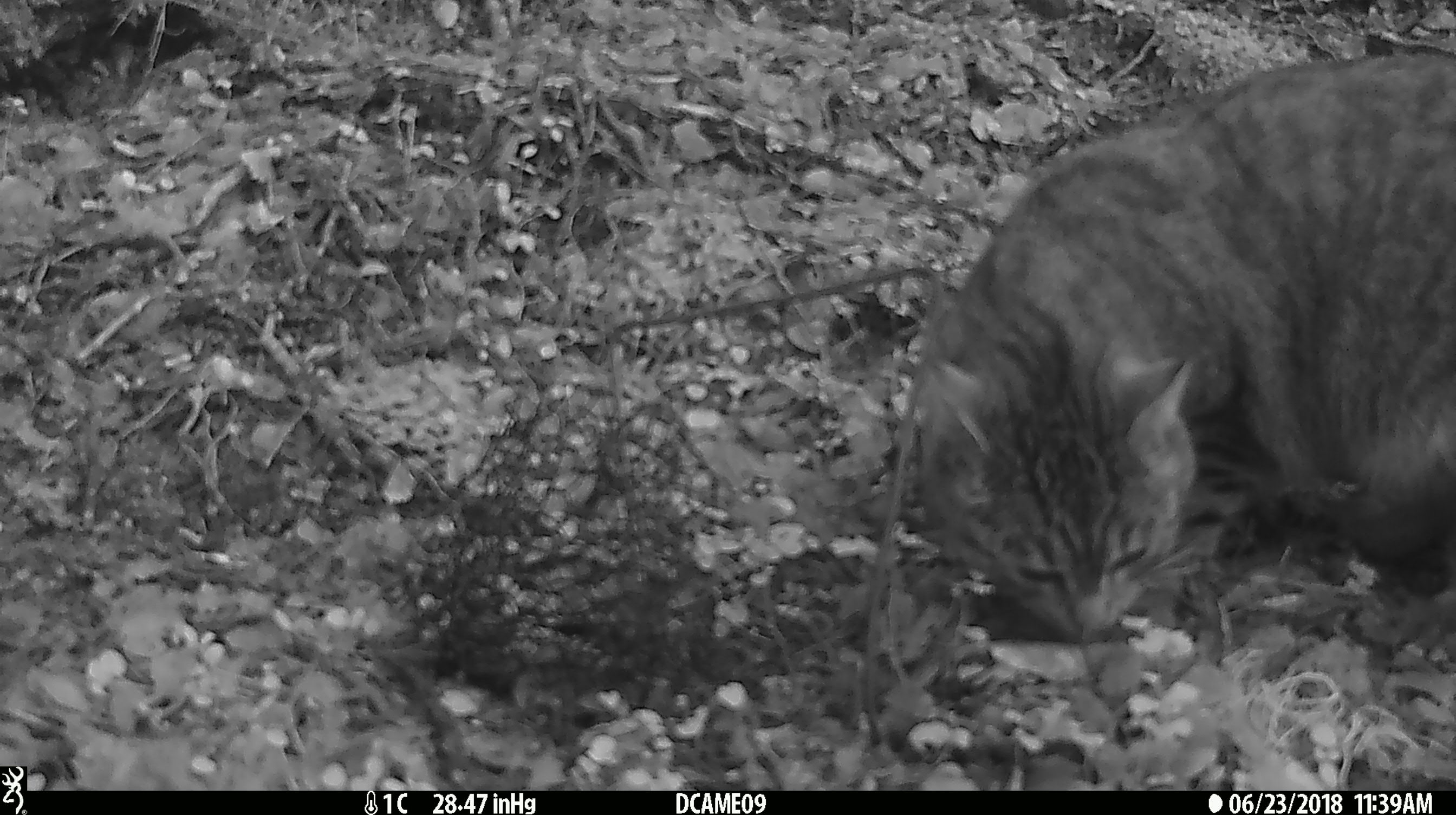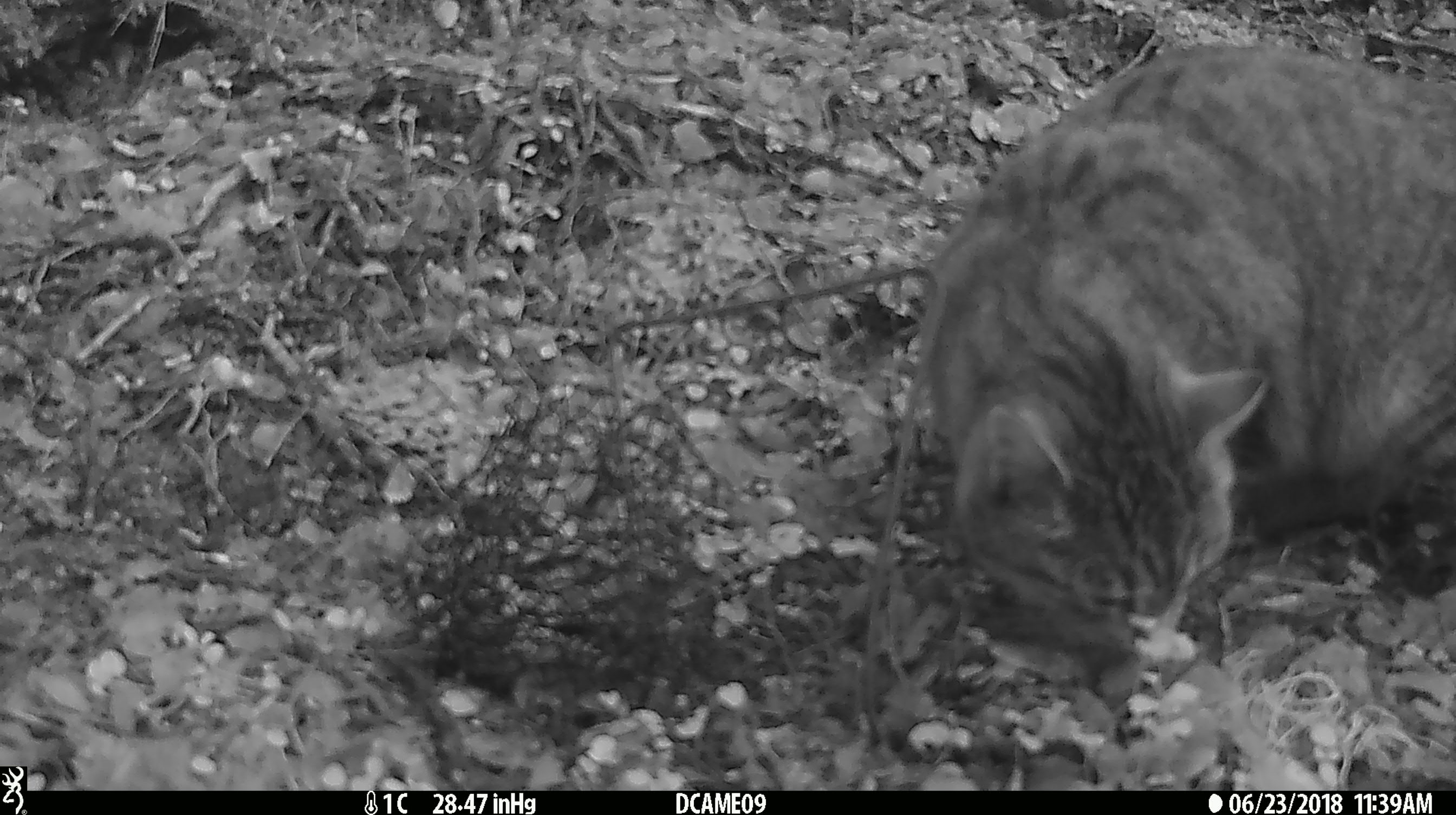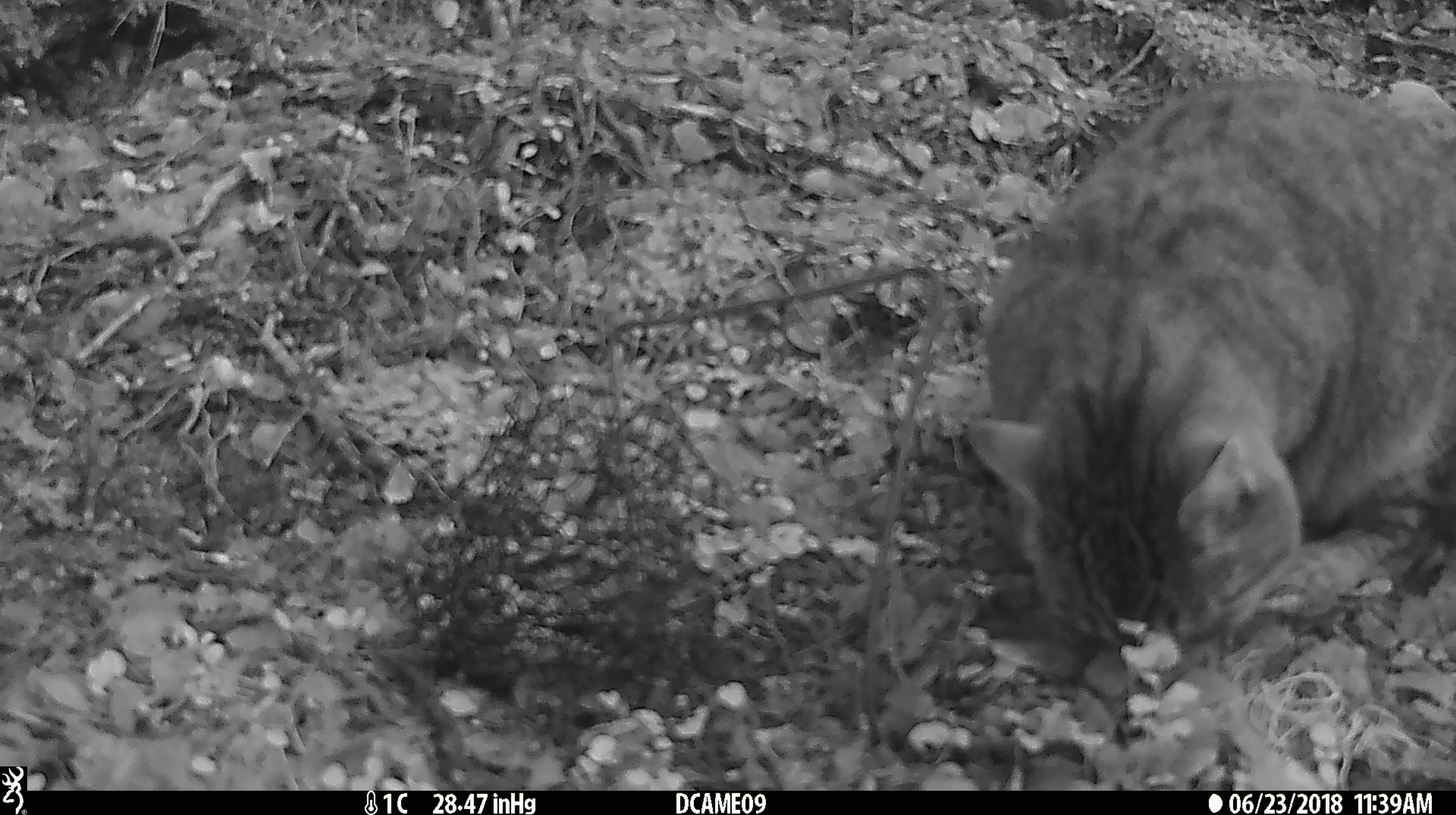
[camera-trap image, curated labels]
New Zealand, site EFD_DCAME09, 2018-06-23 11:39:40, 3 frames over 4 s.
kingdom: Animalia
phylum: Chordata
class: Mammalia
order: Carnivora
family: Felidae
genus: Felis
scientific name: Felis catus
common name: domestic cat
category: cat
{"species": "cat (domestic cat) (Felis catus)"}